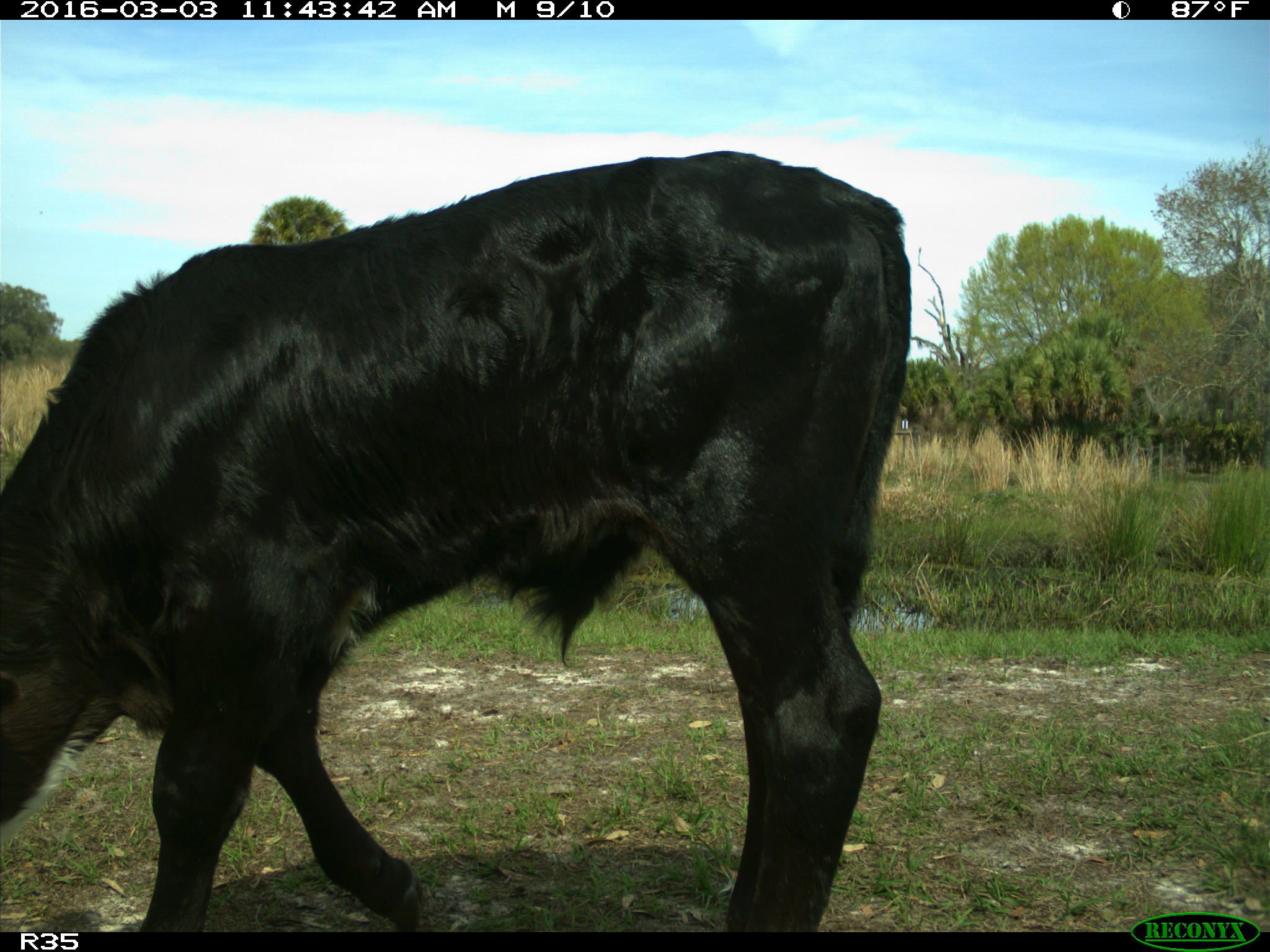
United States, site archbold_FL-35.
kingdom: Animalia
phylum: Chordata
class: Mammalia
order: Artiodactyla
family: Bovidae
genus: Bos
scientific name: Bos taurus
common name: domestic cow